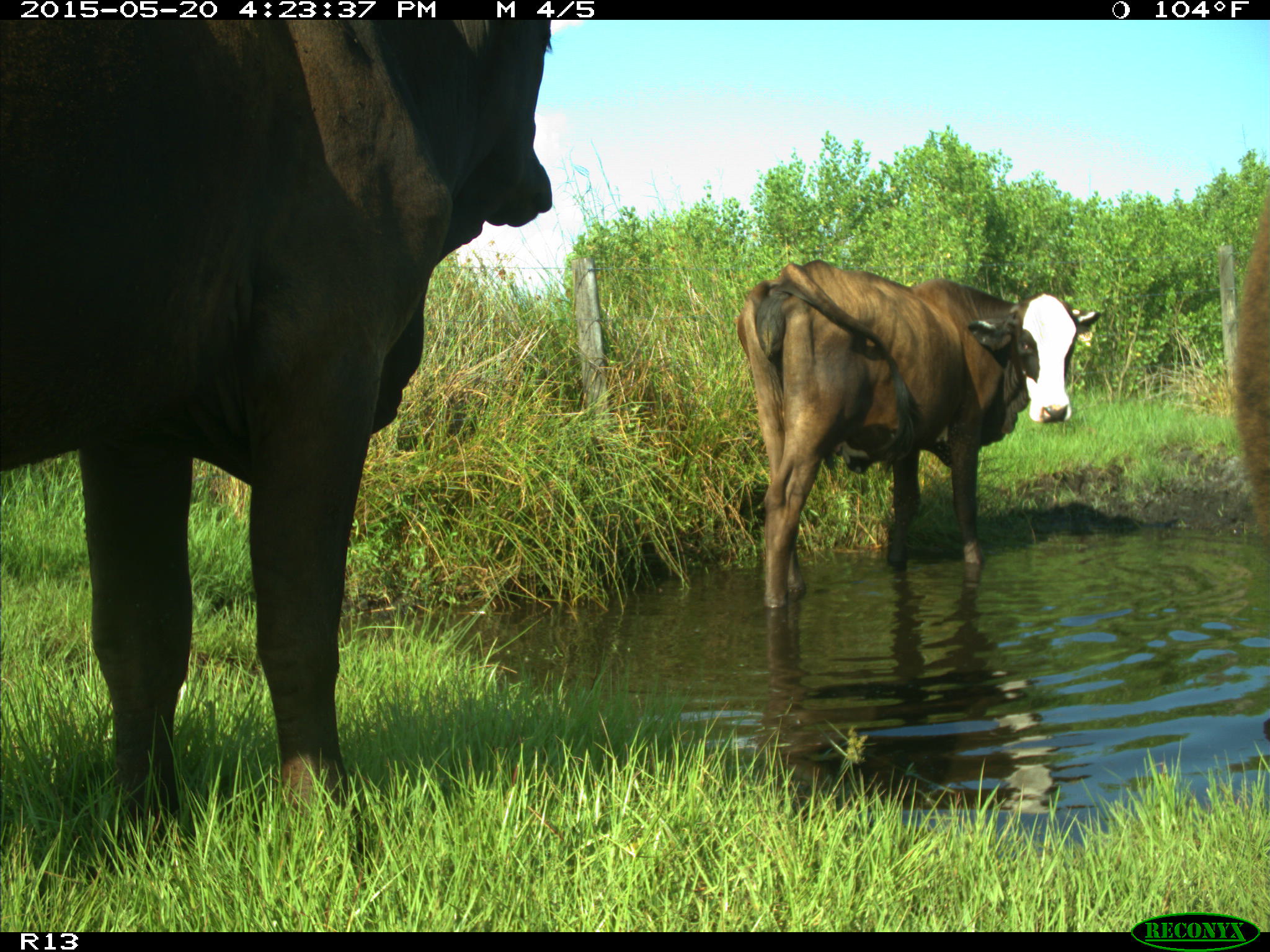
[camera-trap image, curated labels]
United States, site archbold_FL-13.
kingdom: Animalia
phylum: Chordata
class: Mammalia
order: Artiodactyla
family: Bovidae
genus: Bos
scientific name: Bos taurus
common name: domestic cow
Bos taurus (domestic cow).